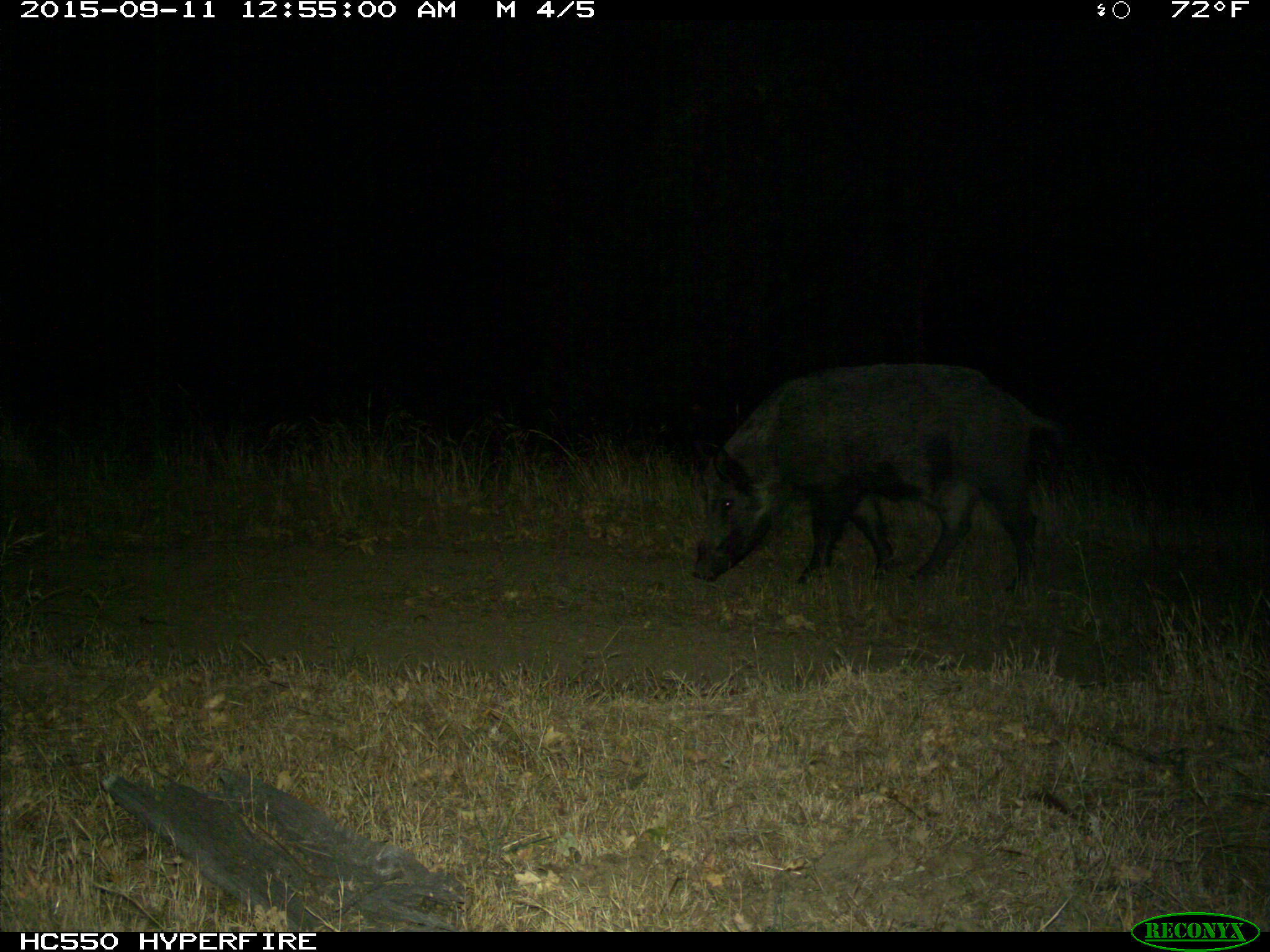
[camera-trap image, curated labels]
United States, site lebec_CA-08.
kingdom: Animalia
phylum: Chordata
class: Mammalia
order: Artiodactyla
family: Suidae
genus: Sus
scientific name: Sus scrofa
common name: wild boar